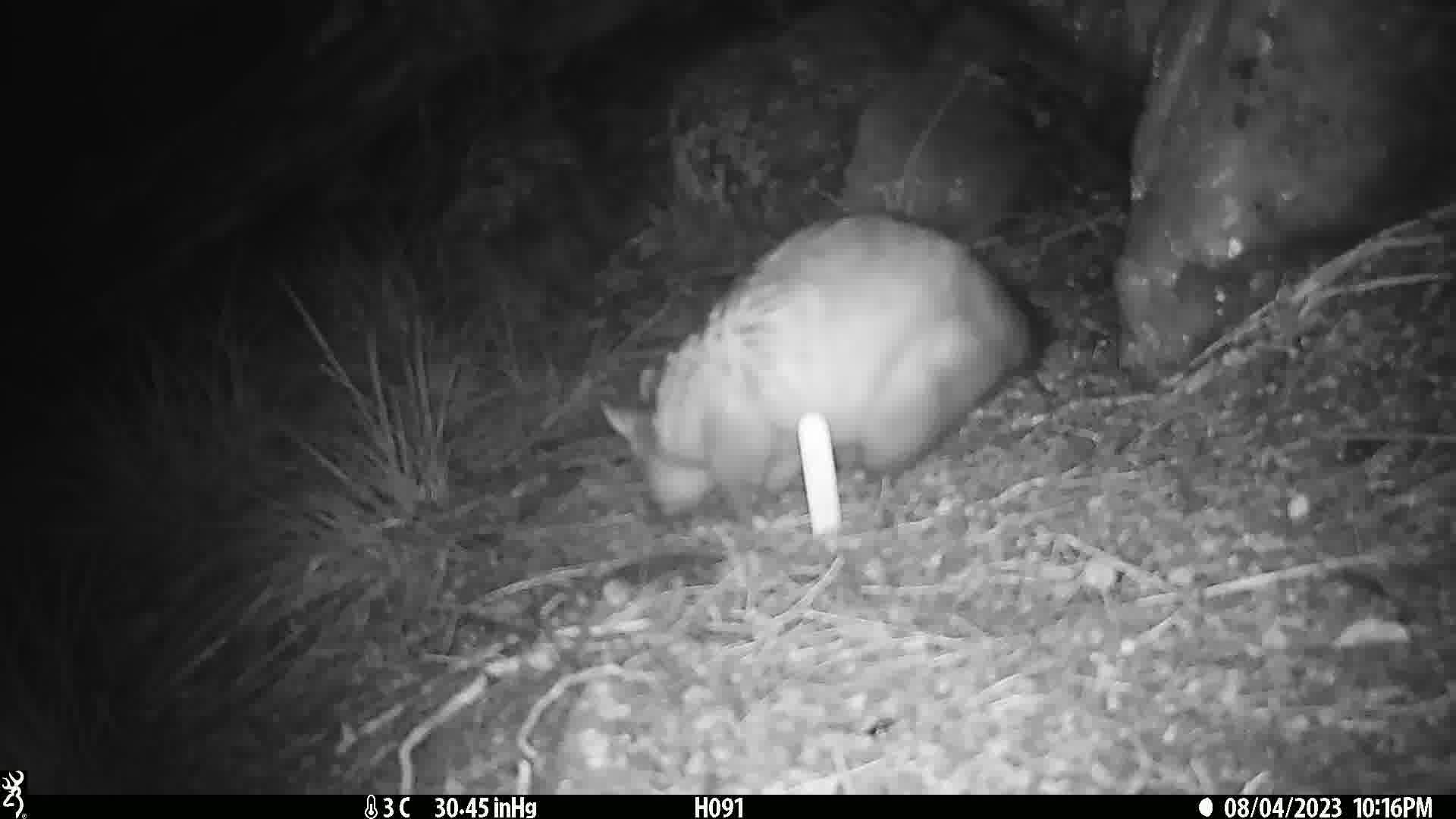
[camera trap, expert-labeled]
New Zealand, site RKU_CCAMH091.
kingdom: Animalia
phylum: Chordata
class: Mammalia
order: Diprotodontia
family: Phalangeridae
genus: Trichosurus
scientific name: Trichosurus vulpecula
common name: common brushtail possum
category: possum